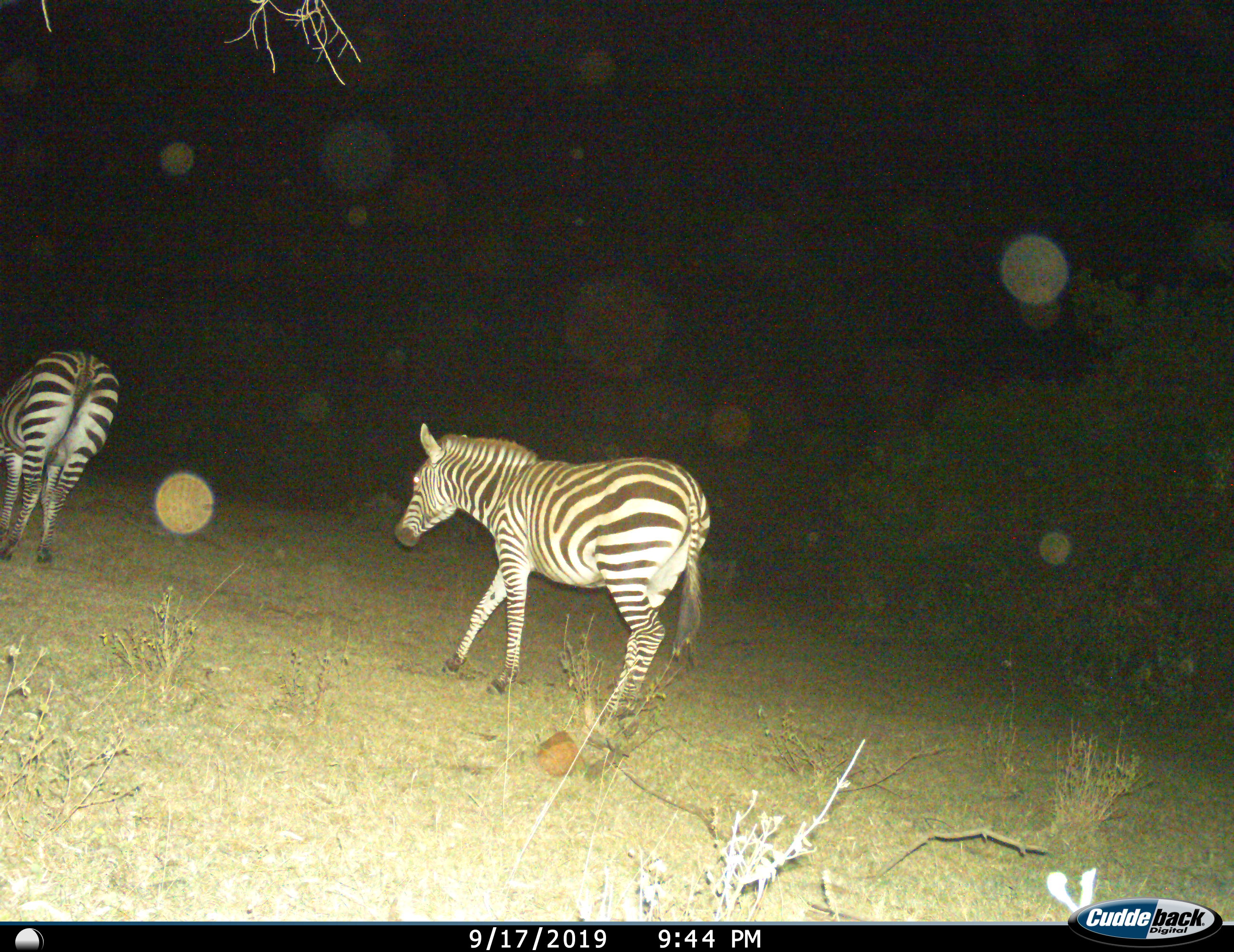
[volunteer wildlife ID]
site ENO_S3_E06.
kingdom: Animalia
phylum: Chordata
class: Mammalia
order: Perissodactyla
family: Equidae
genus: Equus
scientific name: Equus quagga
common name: plains zebra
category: zebraplains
Zebraplains (plains zebra) (Equus quagga), count 2. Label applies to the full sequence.